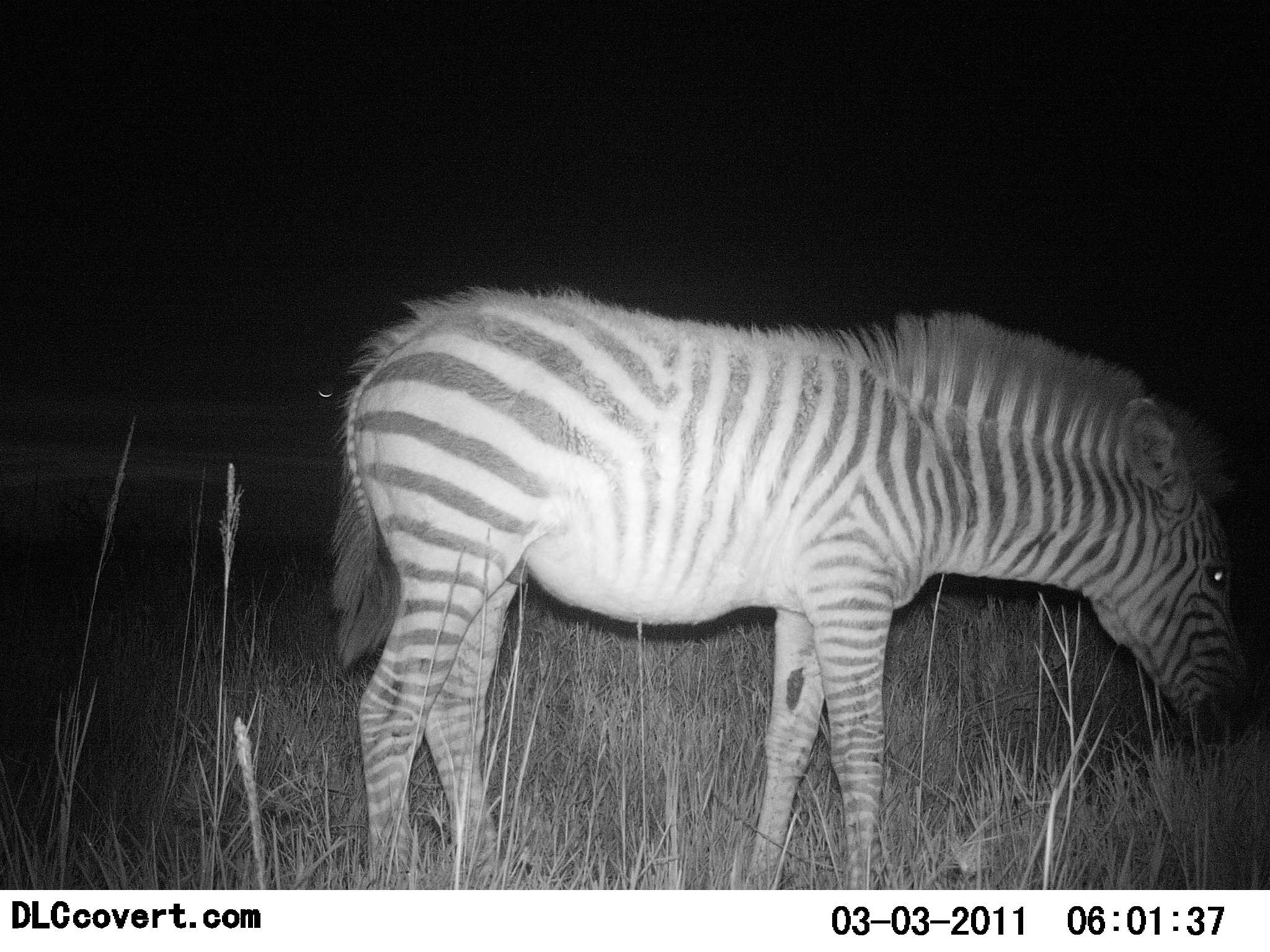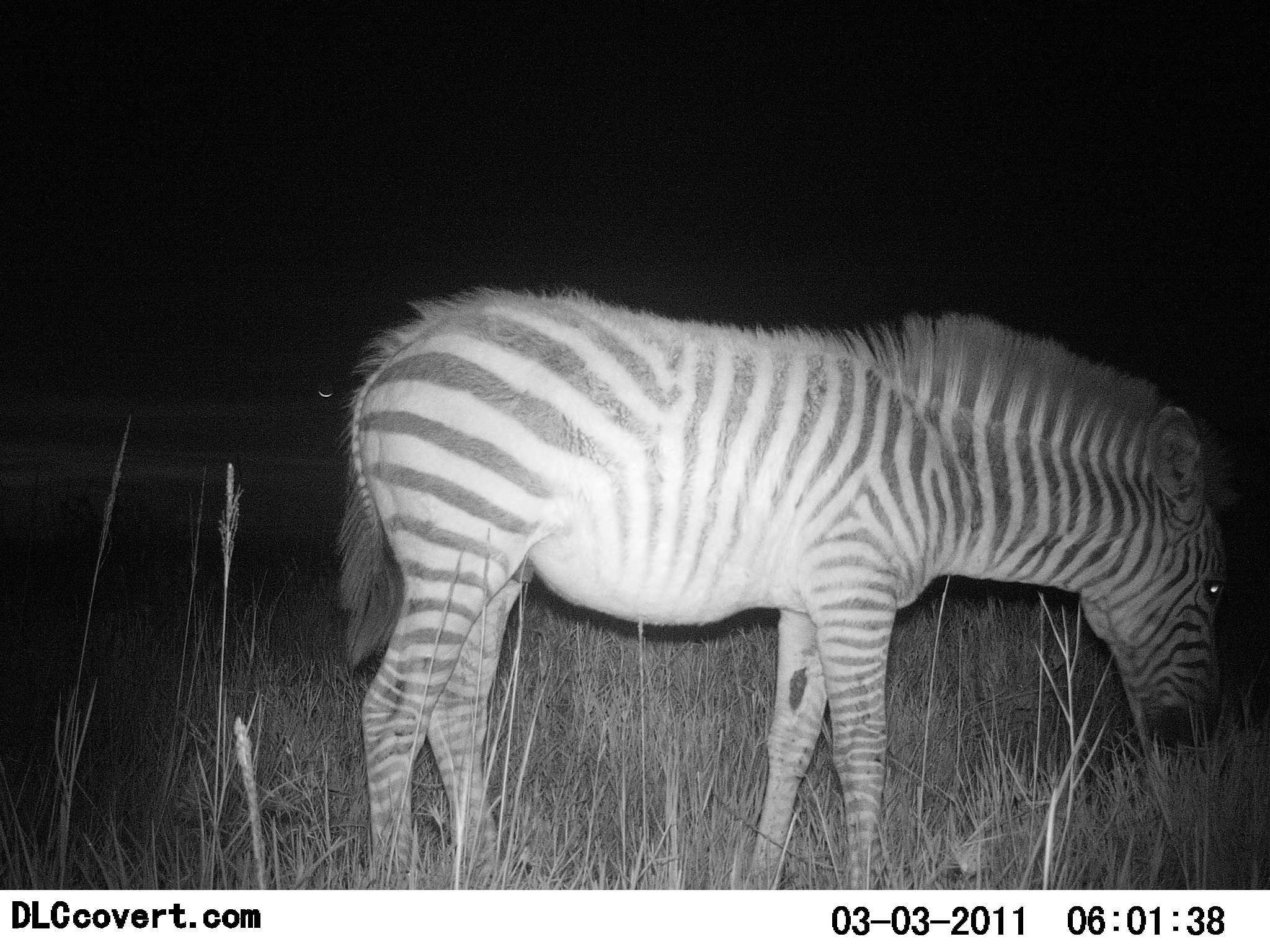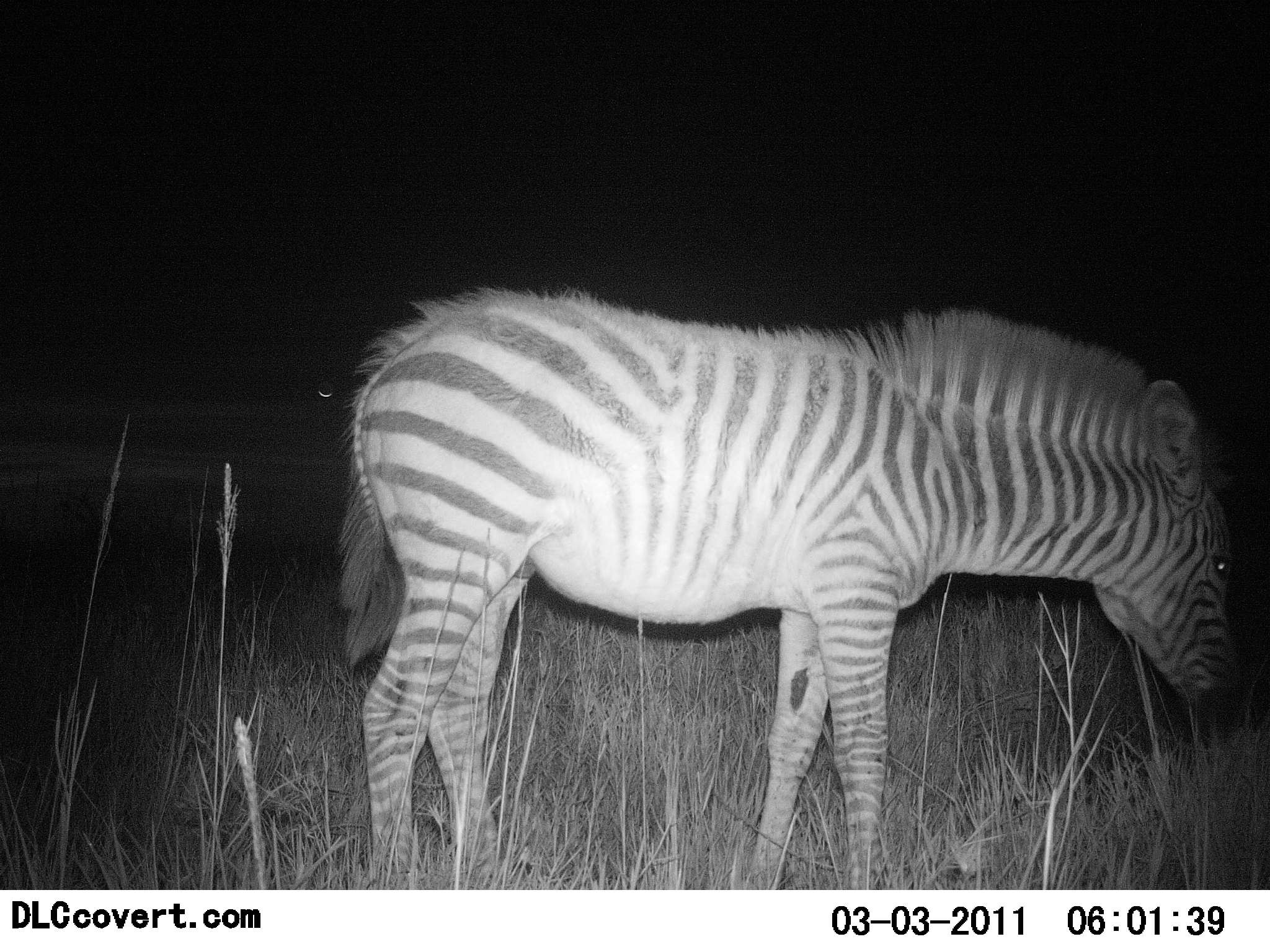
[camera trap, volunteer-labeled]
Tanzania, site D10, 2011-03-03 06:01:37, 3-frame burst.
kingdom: Animalia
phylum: Chordata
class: Mammalia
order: Perissodactyla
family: Equidae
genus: Equus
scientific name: Equus quagga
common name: plains zebra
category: zebra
Zebra (plains zebra) (Equus quagga), count 1. Behavior (volunteer vote fractions): standing 36%, resting 0%, moving 0%, interacting 0%. Young present (vote fraction): 29%. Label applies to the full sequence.